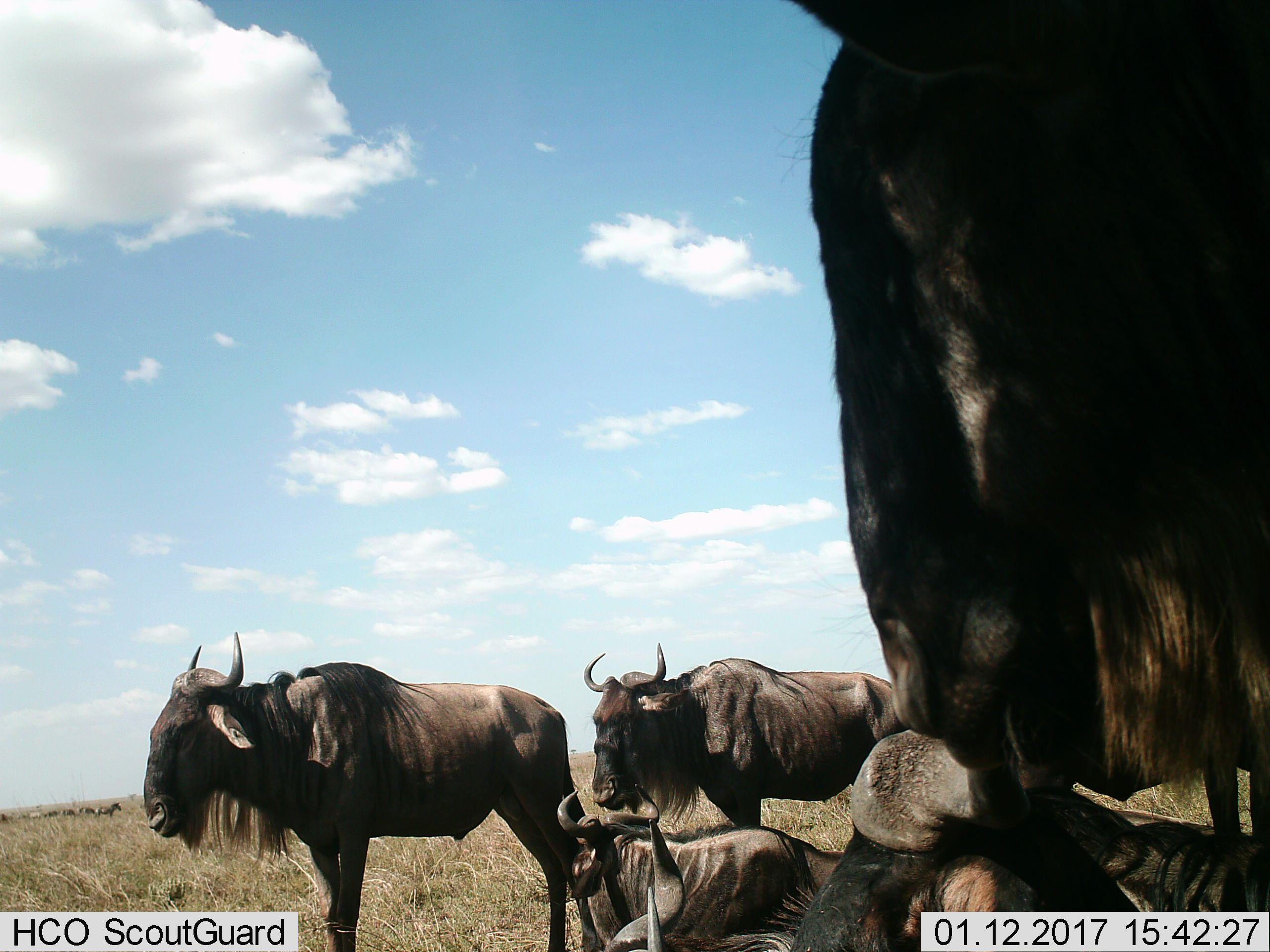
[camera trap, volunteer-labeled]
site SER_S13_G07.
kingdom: Animalia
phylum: Chordata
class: Mammalia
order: Artiodactyla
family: Bovidae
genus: Connochaetes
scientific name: Connochaetes taurinus taurinus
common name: blue wildebeest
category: wildebeestblue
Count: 6.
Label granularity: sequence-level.